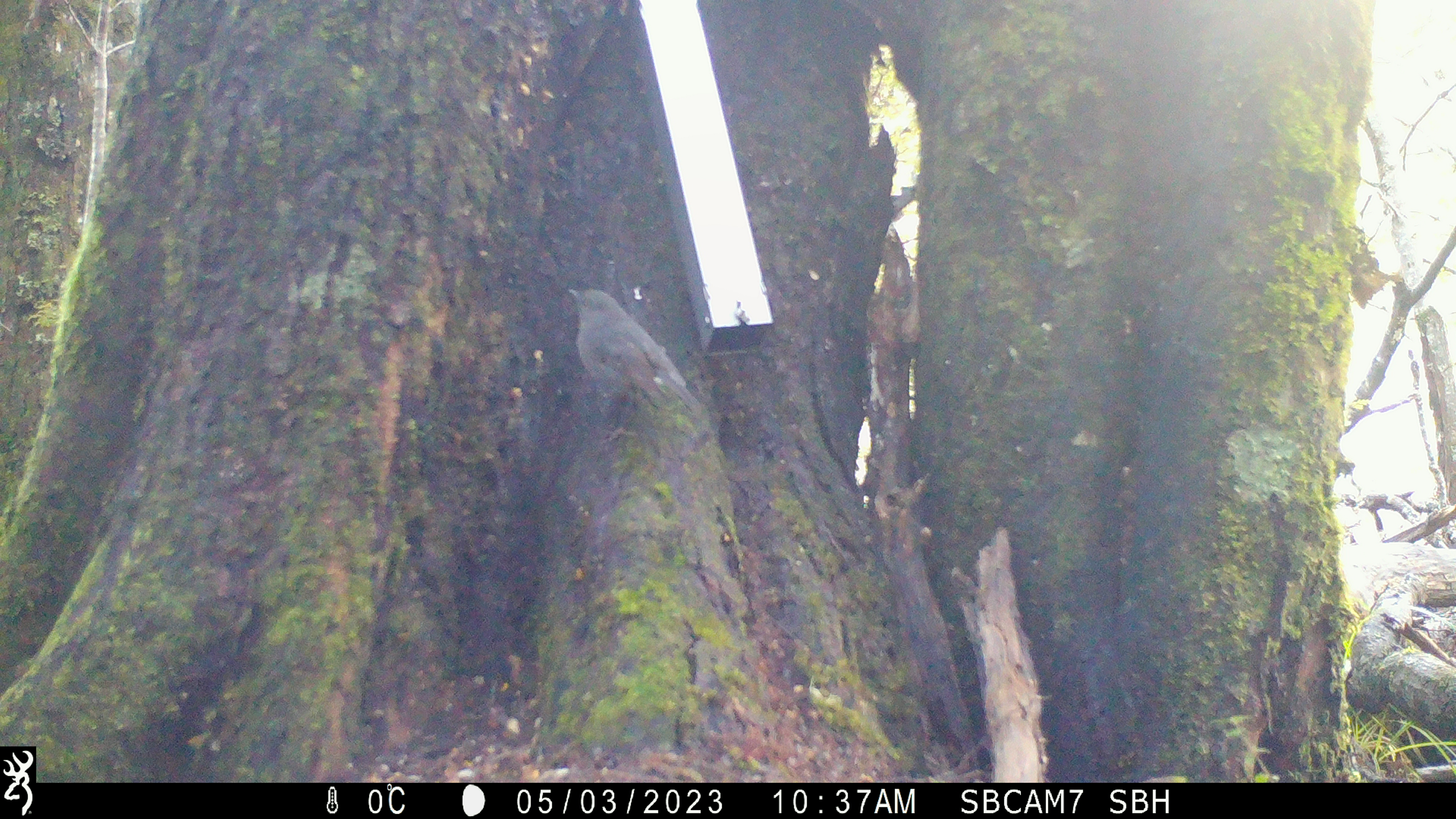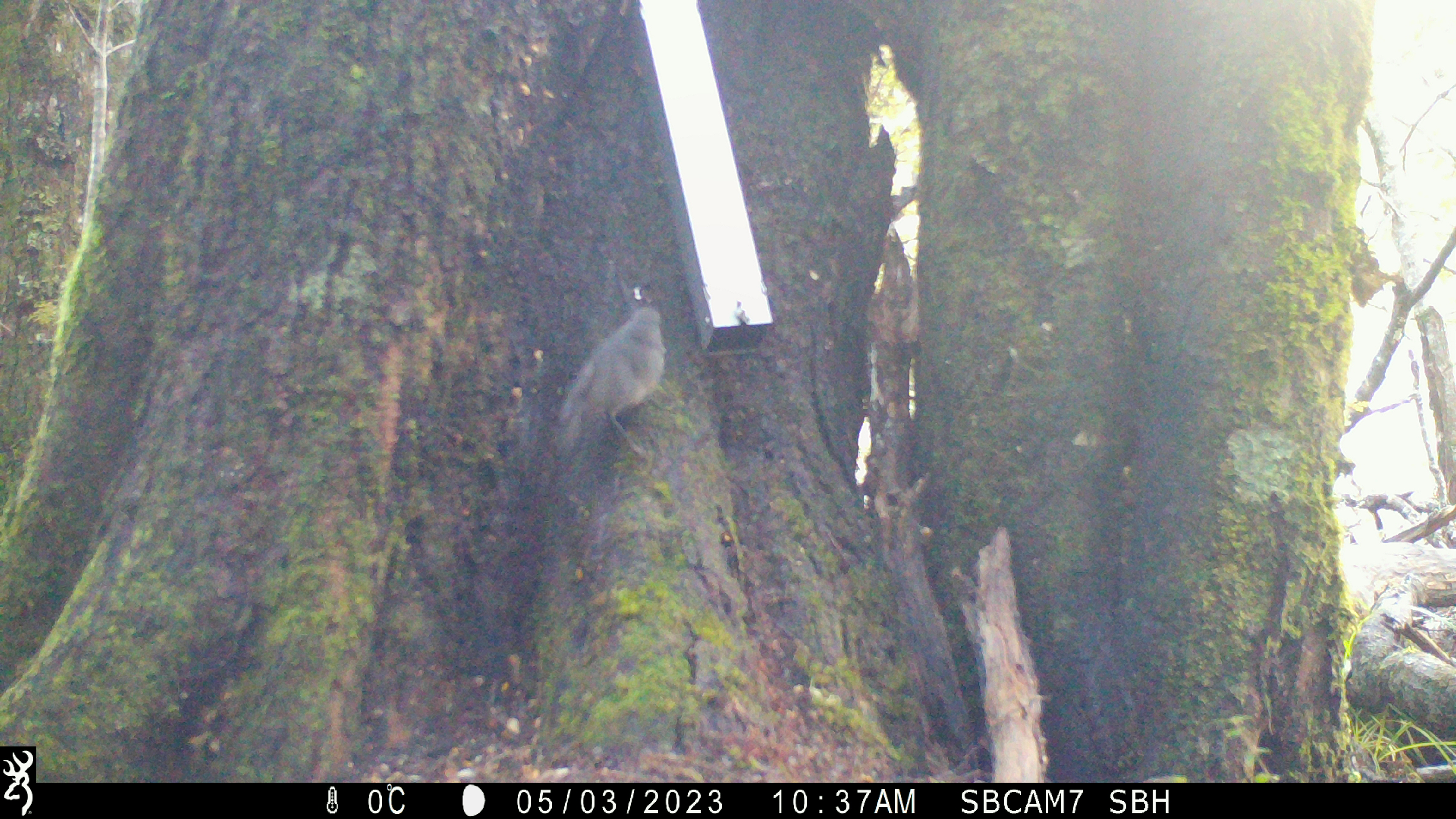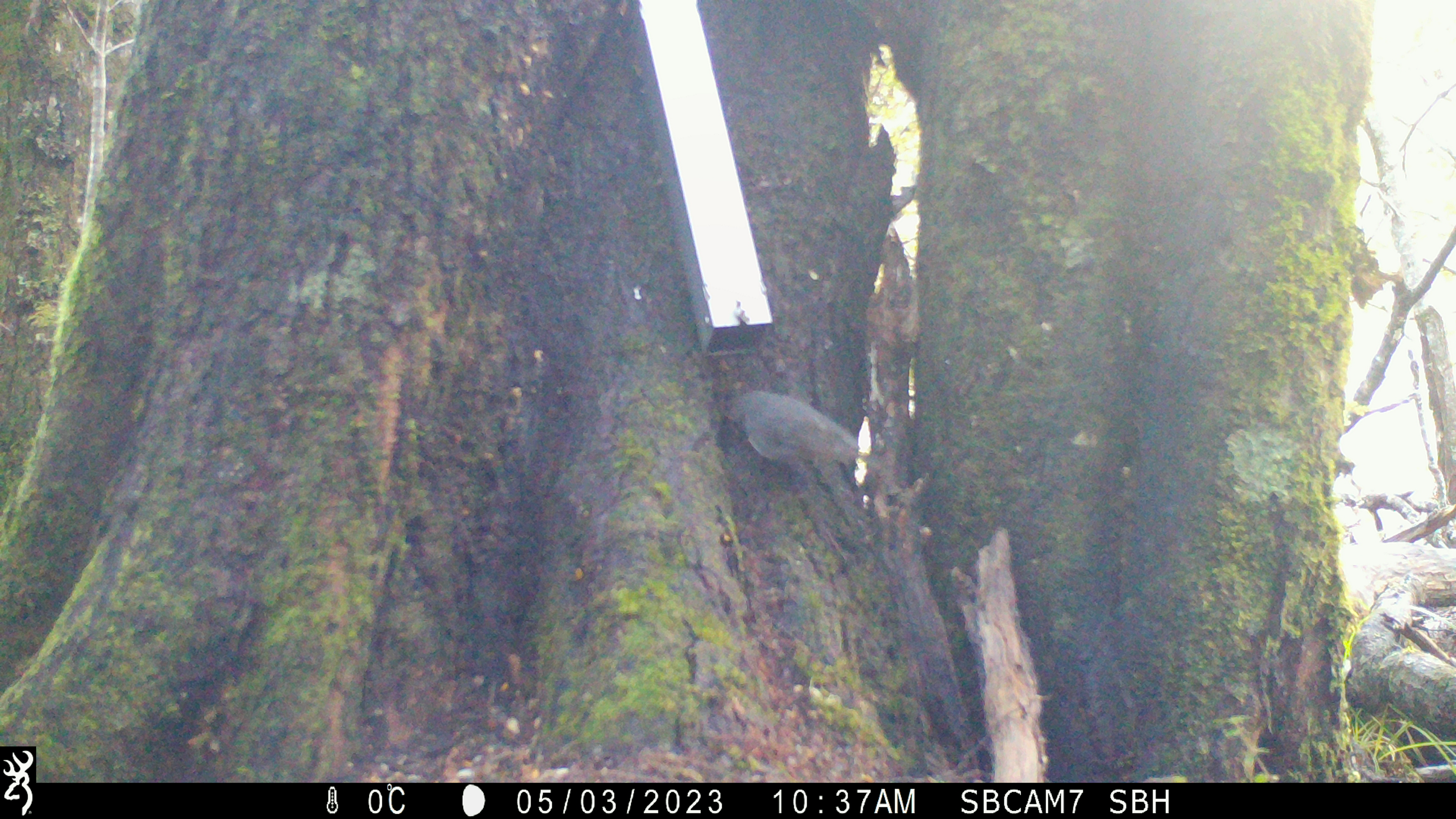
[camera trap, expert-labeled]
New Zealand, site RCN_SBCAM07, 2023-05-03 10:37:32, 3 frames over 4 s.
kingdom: Animalia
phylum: Chordata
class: Aves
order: Passeriformes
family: Petroicidae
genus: Petroica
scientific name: Petroica australis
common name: new zealand robin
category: robin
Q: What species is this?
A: Robin (new zealand robin) (Petroica australis).